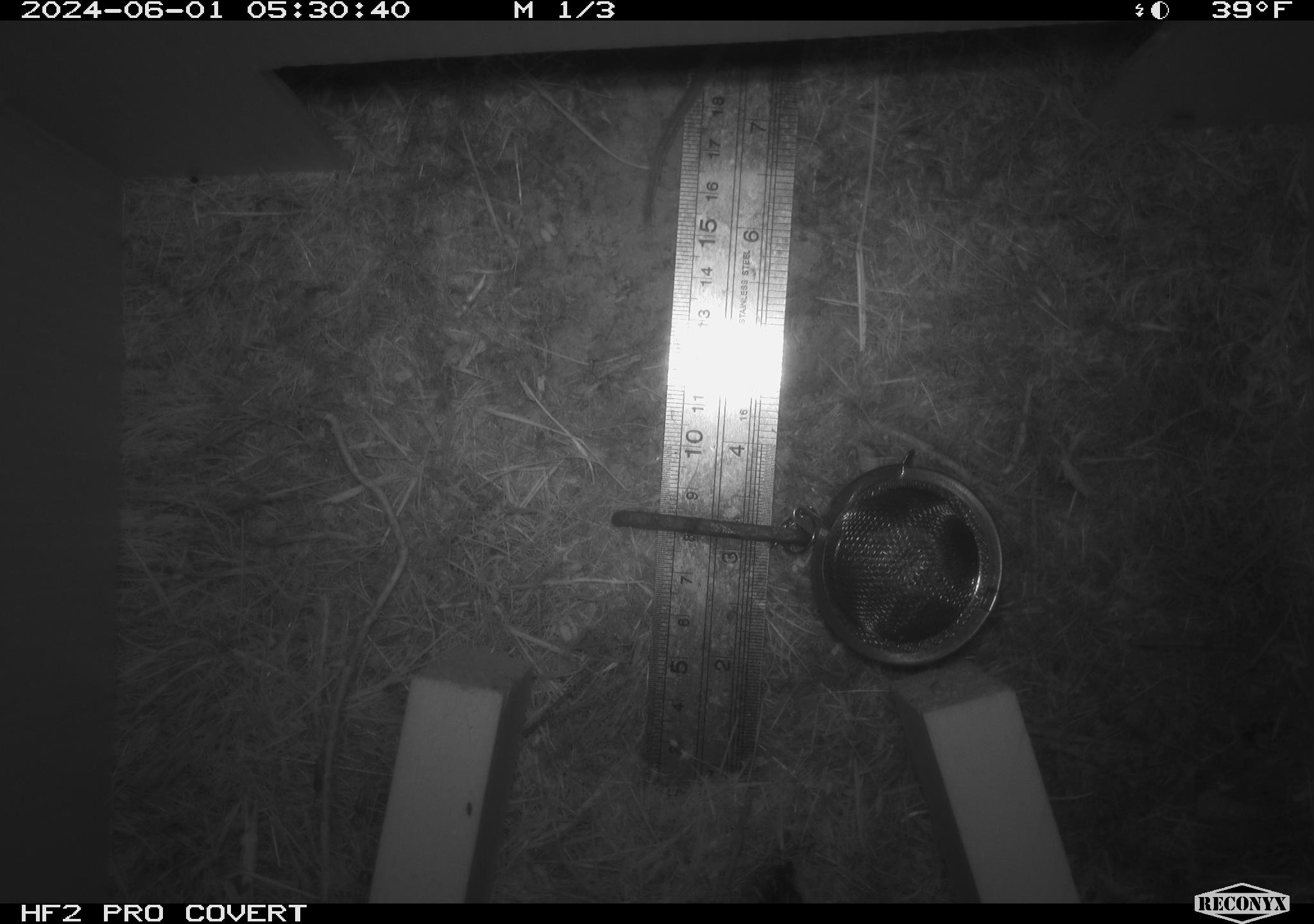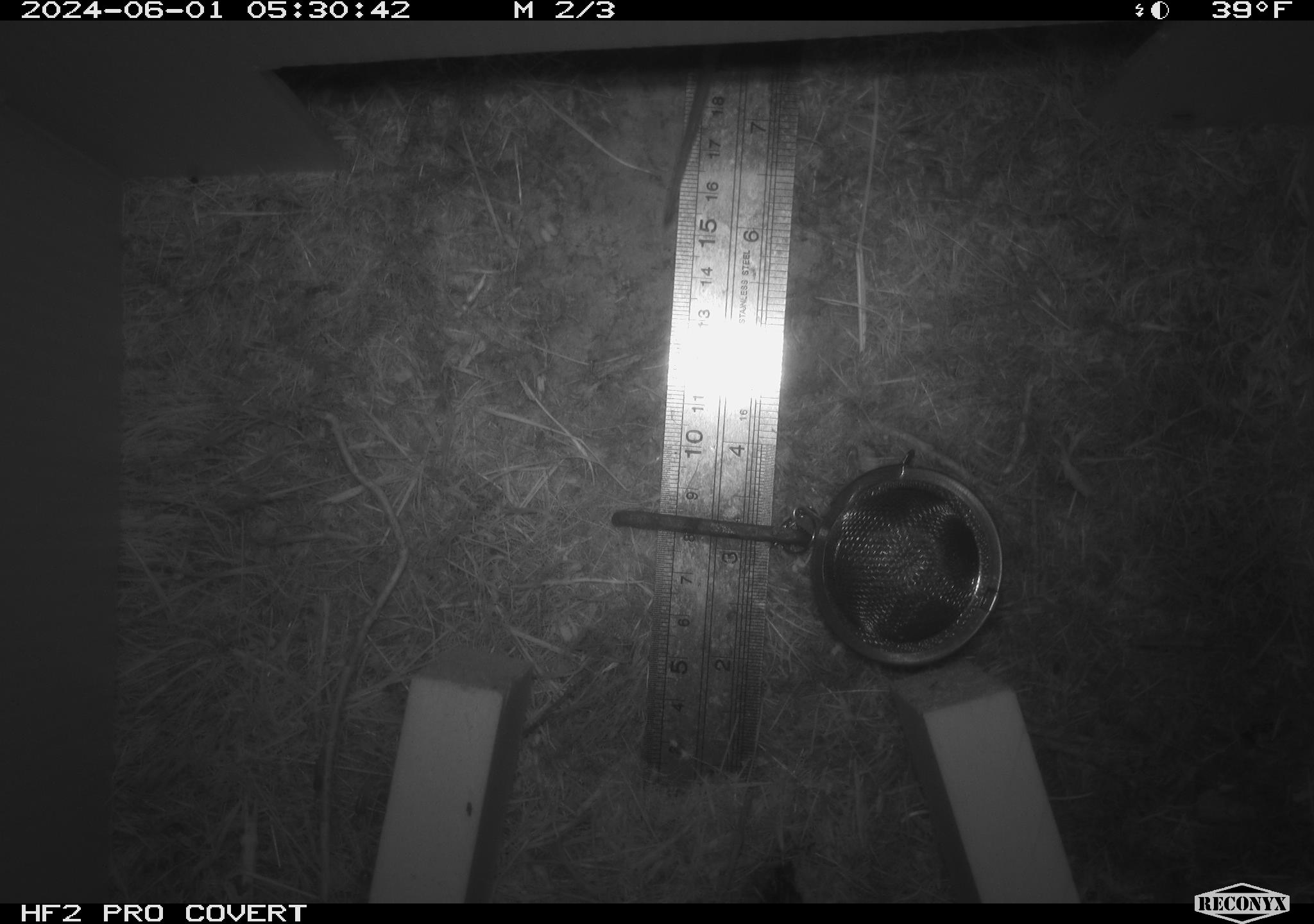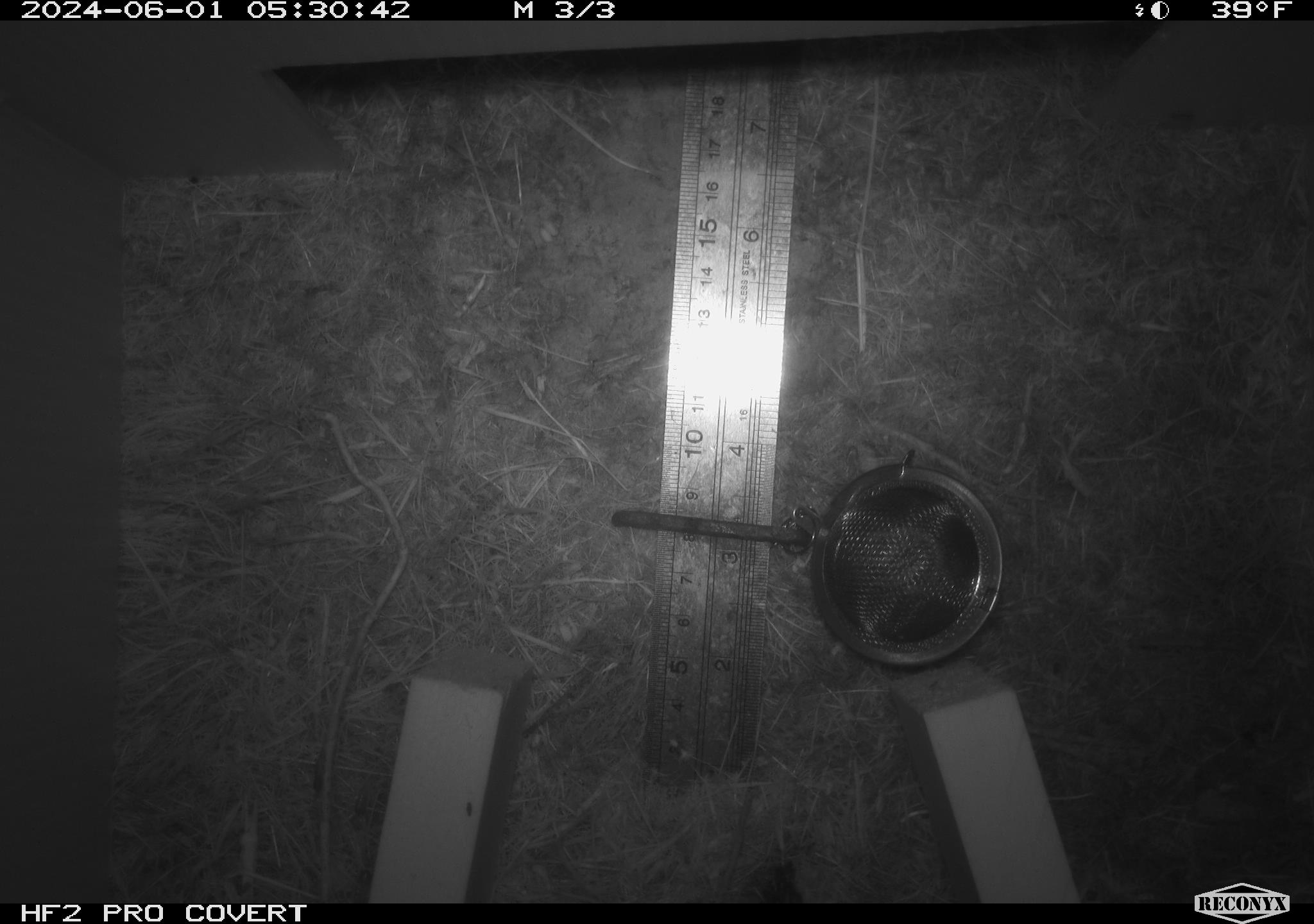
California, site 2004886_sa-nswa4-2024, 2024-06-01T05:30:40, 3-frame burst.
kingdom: Animalia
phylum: Chordata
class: Mammalia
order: Rodentia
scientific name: Rodentia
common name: rodent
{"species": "rodent (Rodentia)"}